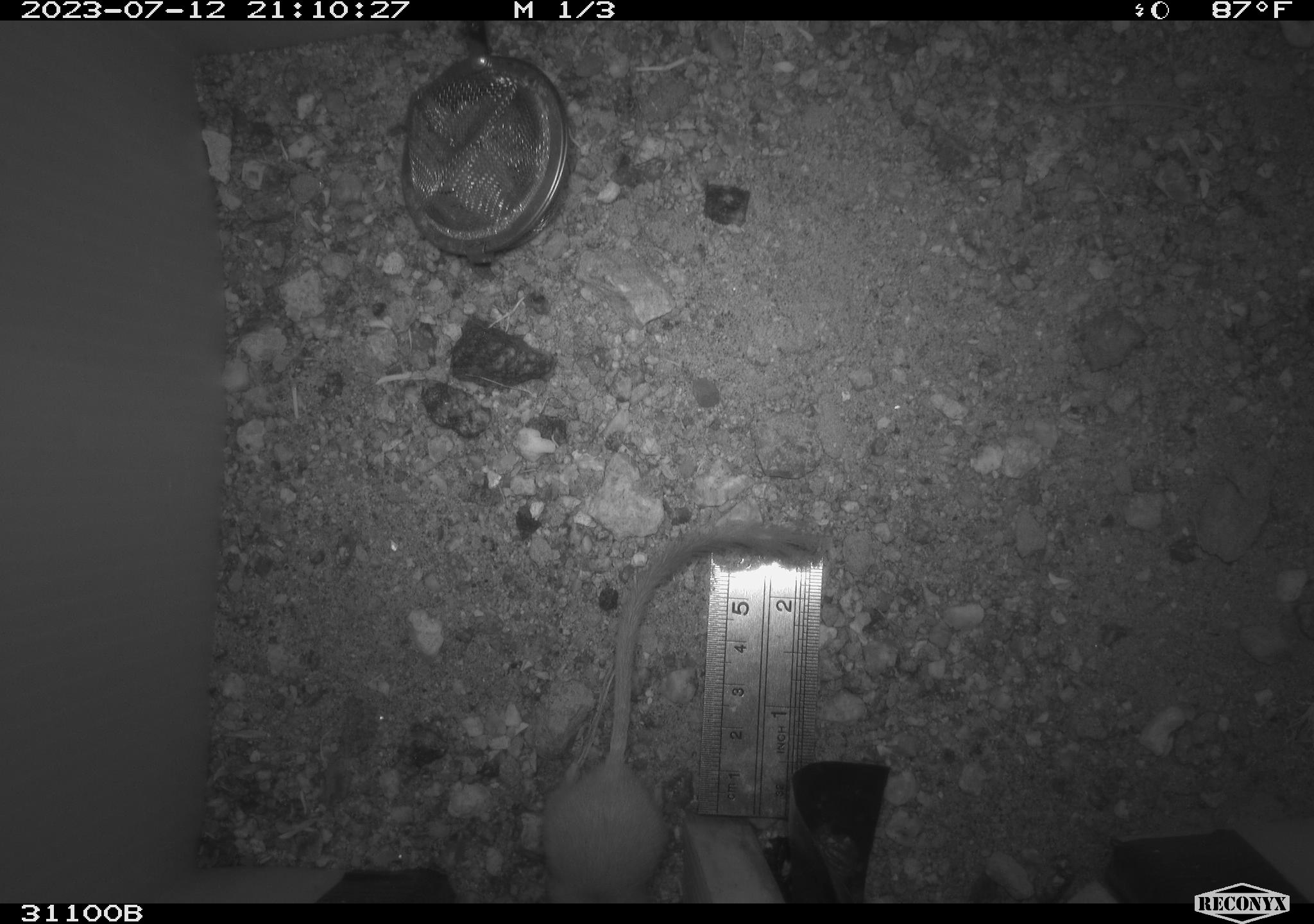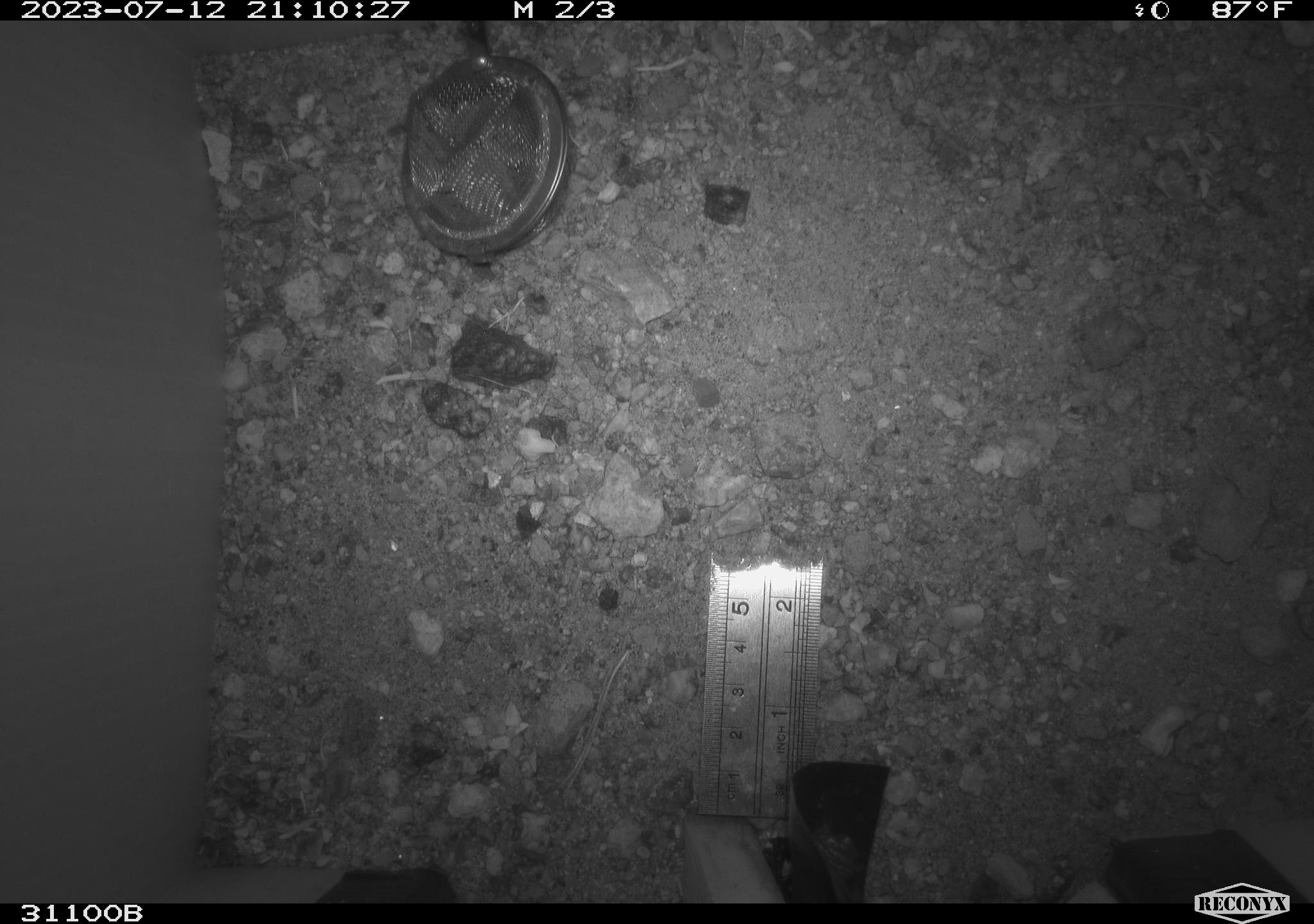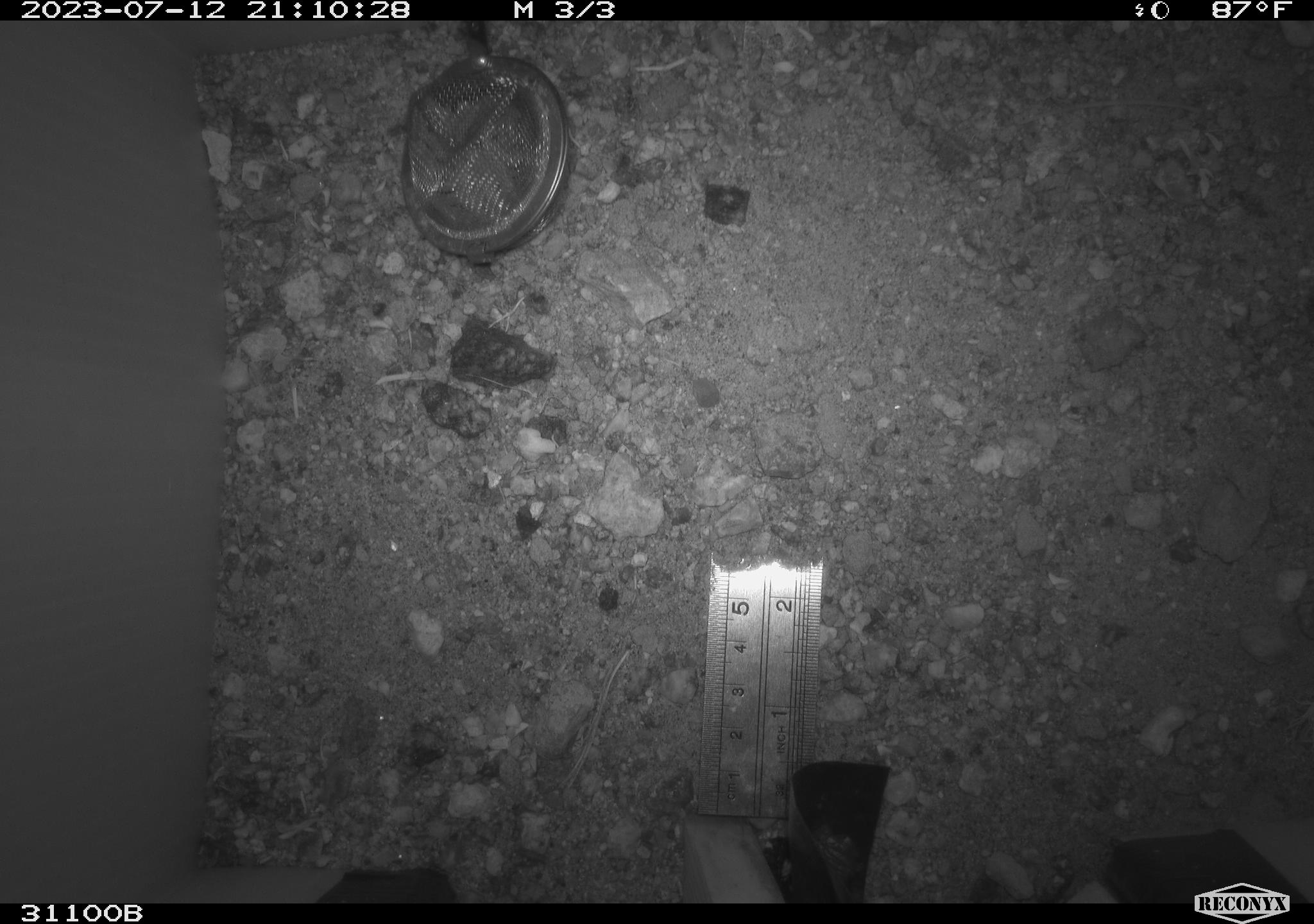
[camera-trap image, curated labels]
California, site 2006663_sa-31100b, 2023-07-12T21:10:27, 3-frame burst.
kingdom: Animalia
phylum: Chordata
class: Mammalia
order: Rodentia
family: Heteromyidae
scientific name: Heteromyidae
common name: kangaroo rats and pocket mice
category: heteromyidae family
Heteromyidae family (kangaroo rats and pocket mice) (Heteromyidae).